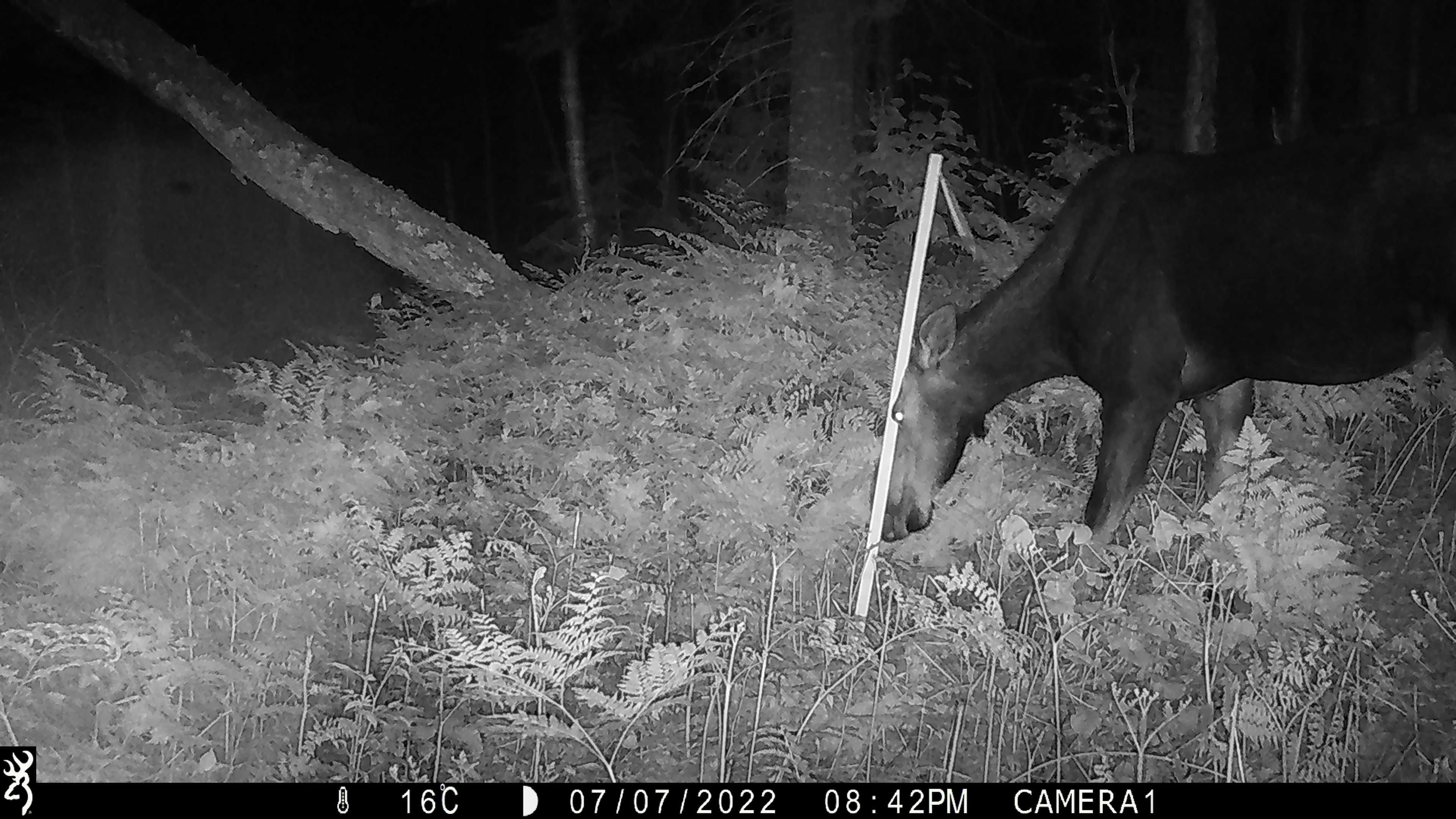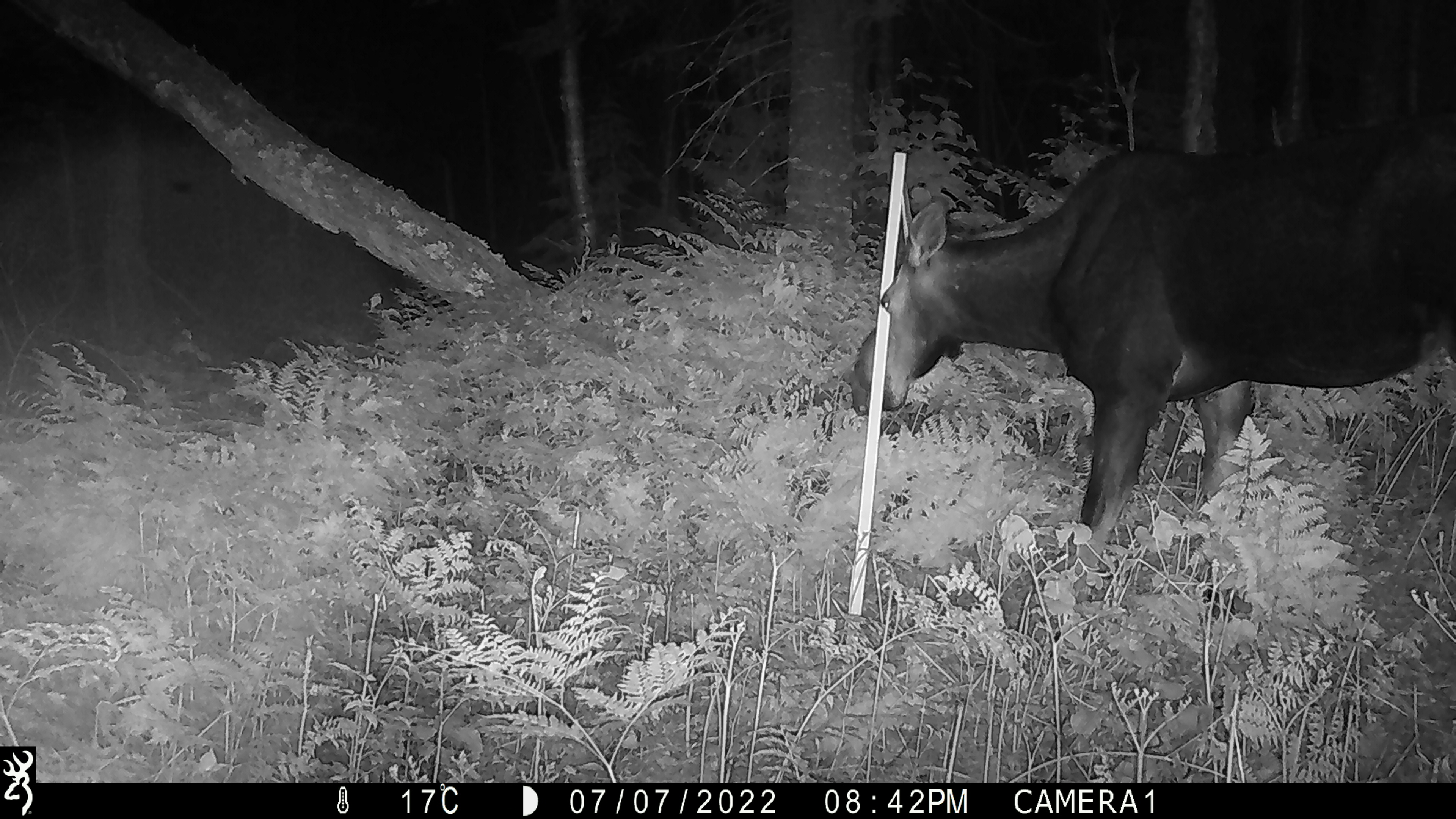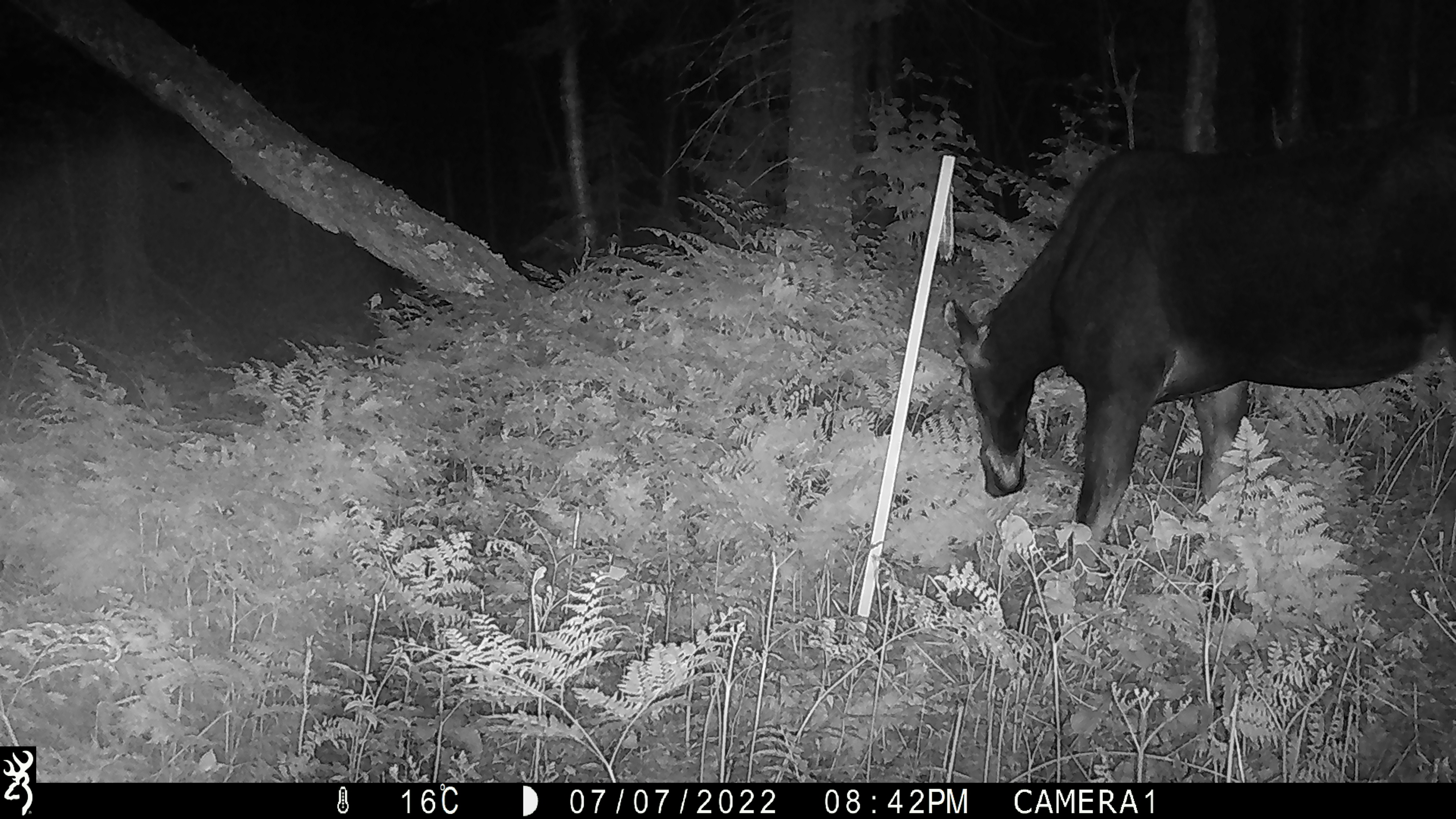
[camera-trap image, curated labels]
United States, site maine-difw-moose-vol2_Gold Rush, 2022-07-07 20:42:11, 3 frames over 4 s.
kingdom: Animalia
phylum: Chordata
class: Mammalia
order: Artiodactyla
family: Cervidae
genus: Alces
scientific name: Alces alces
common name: moose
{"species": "moose (Alces alces)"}